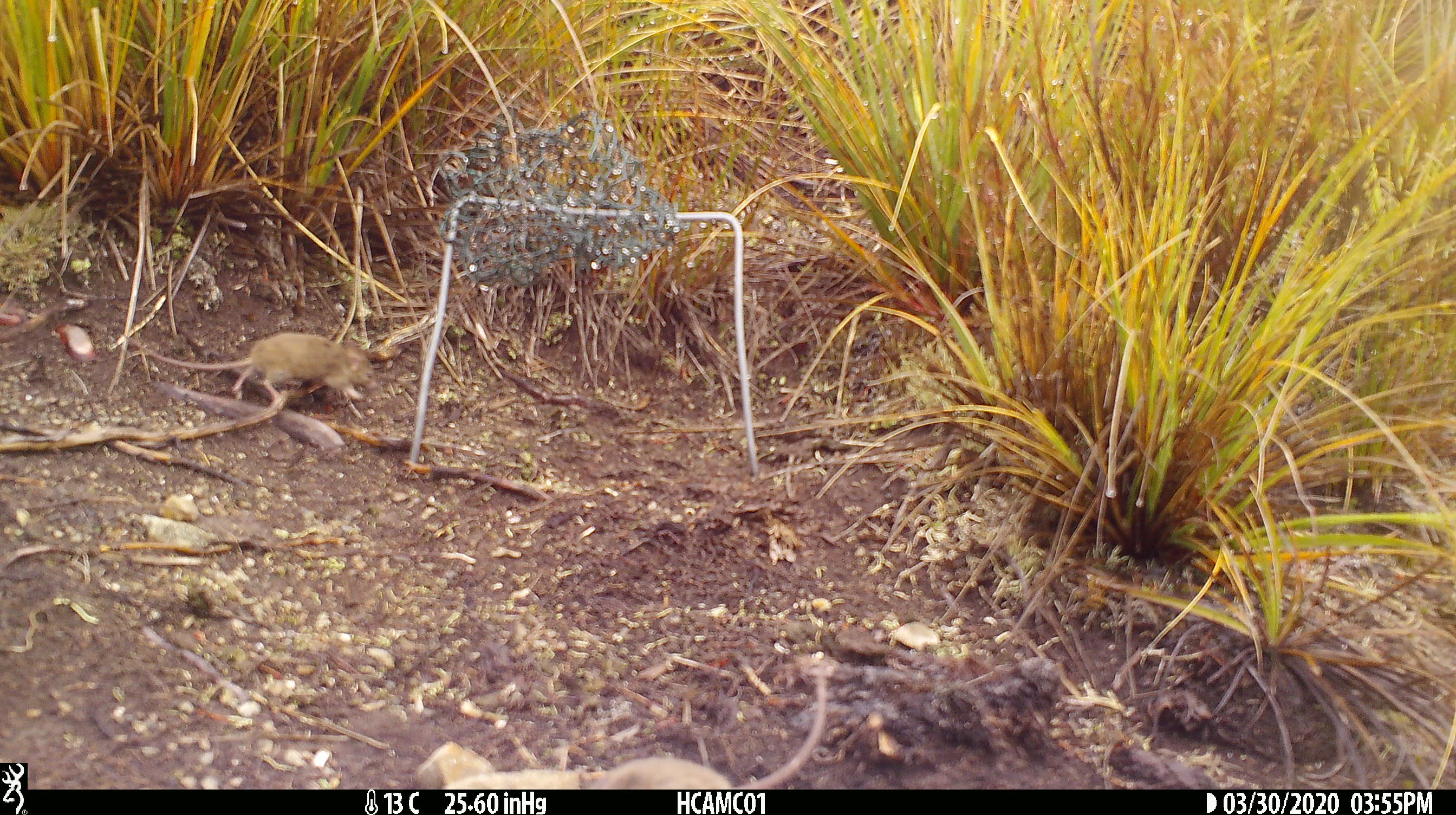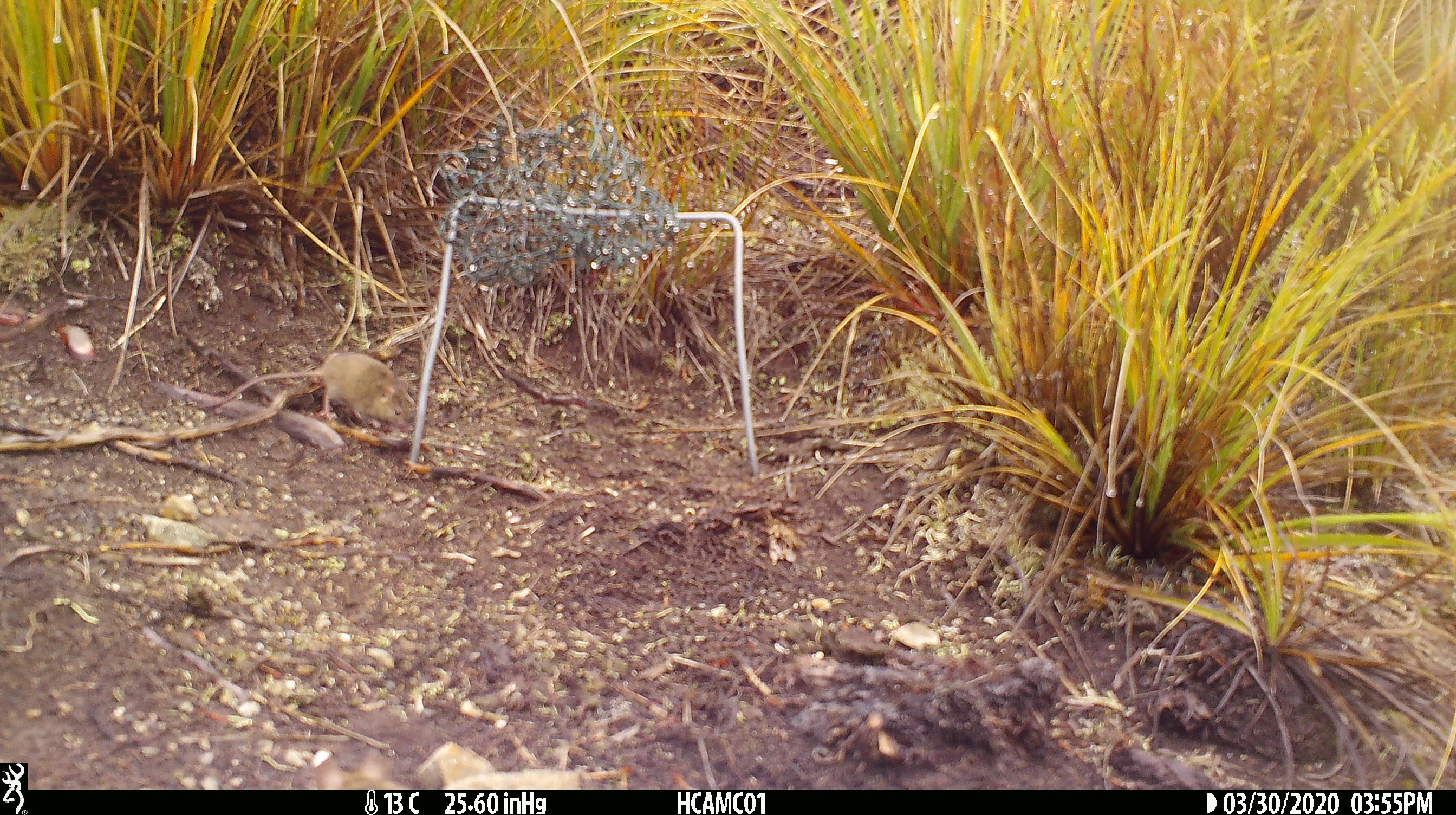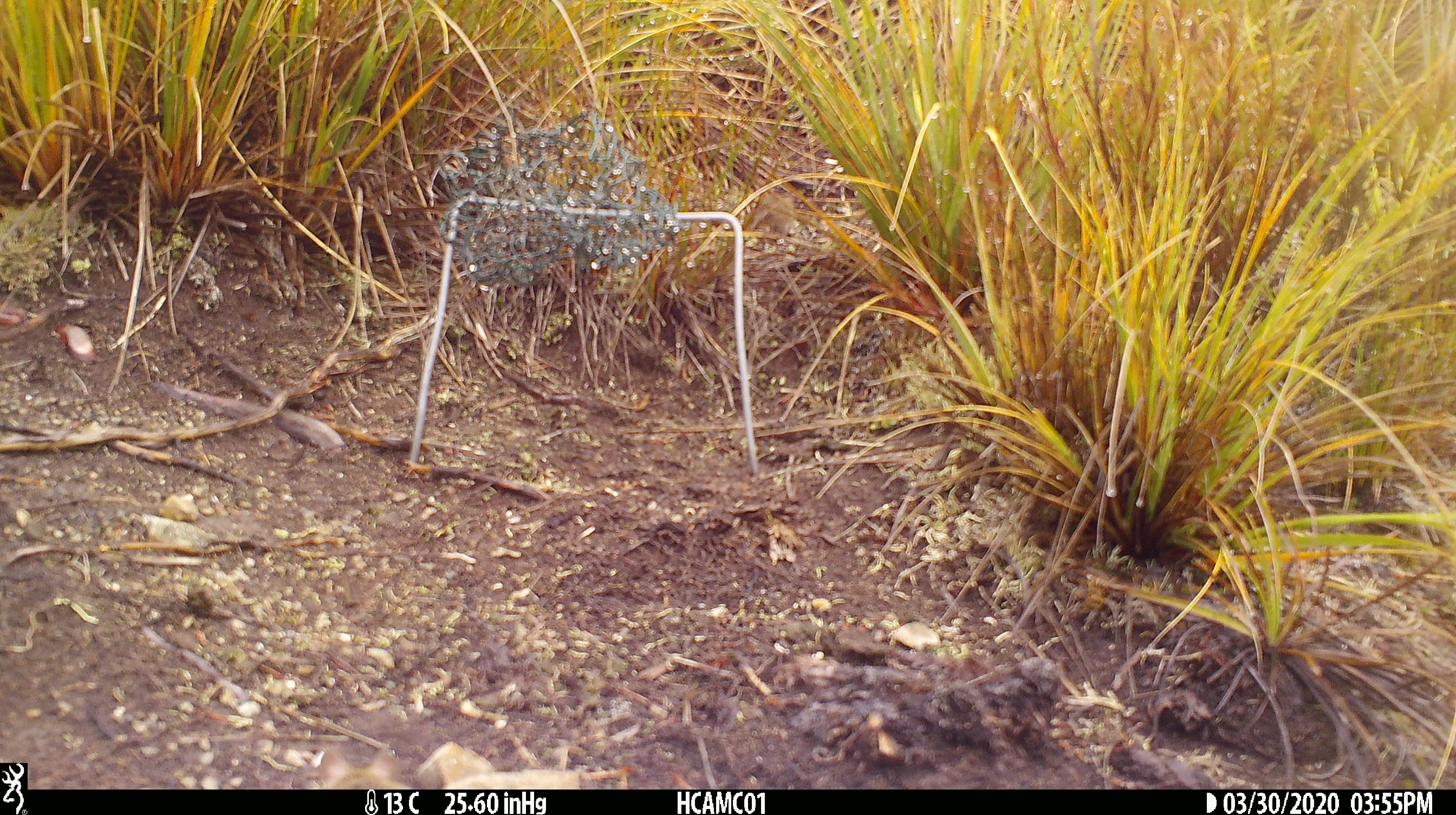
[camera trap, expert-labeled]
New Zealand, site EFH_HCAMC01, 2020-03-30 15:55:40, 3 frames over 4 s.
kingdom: Animalia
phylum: Chordata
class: Mammalia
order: Rodentia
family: Muridae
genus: Mus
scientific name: Mus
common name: mouse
Mouse (Mus).